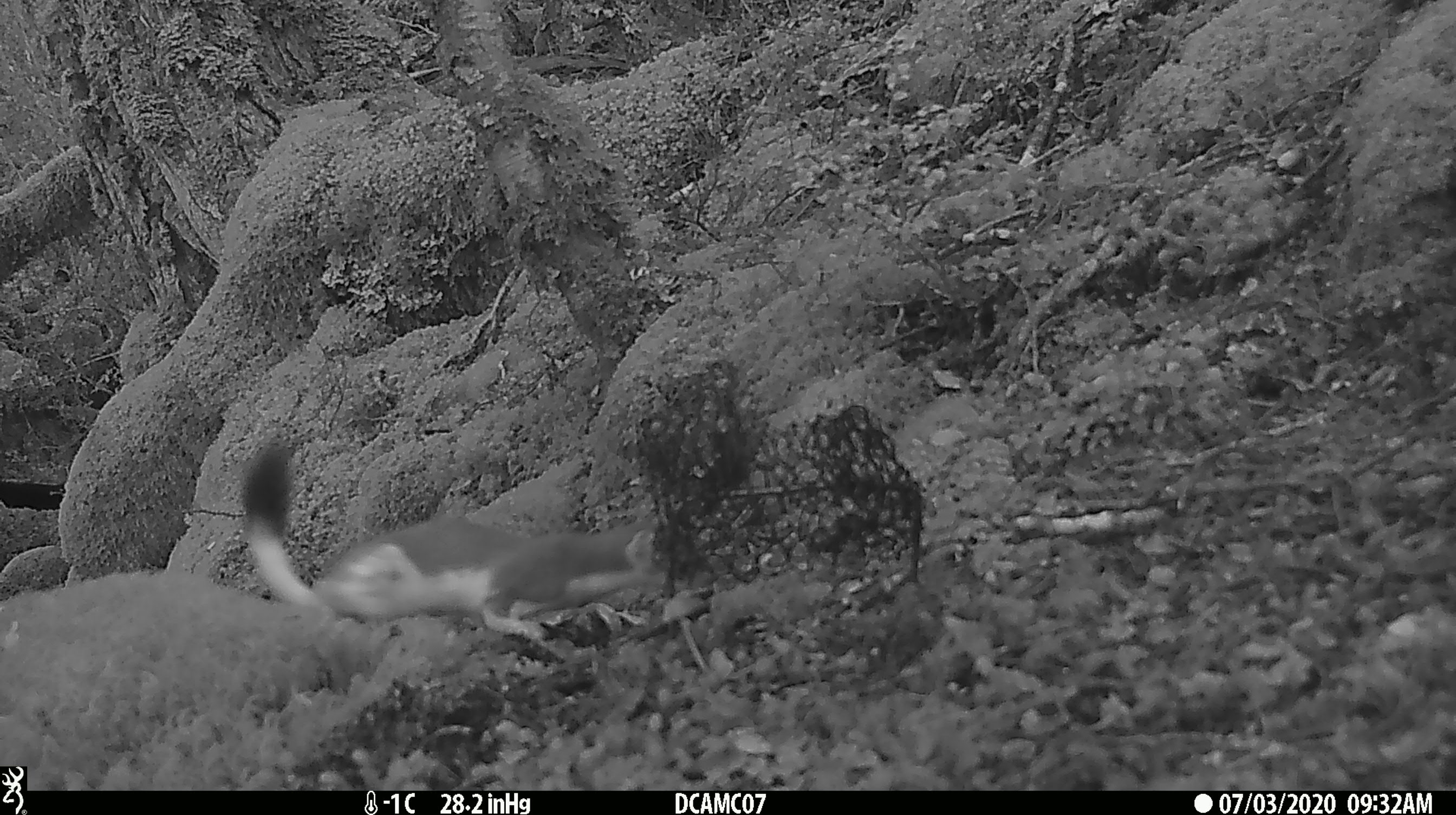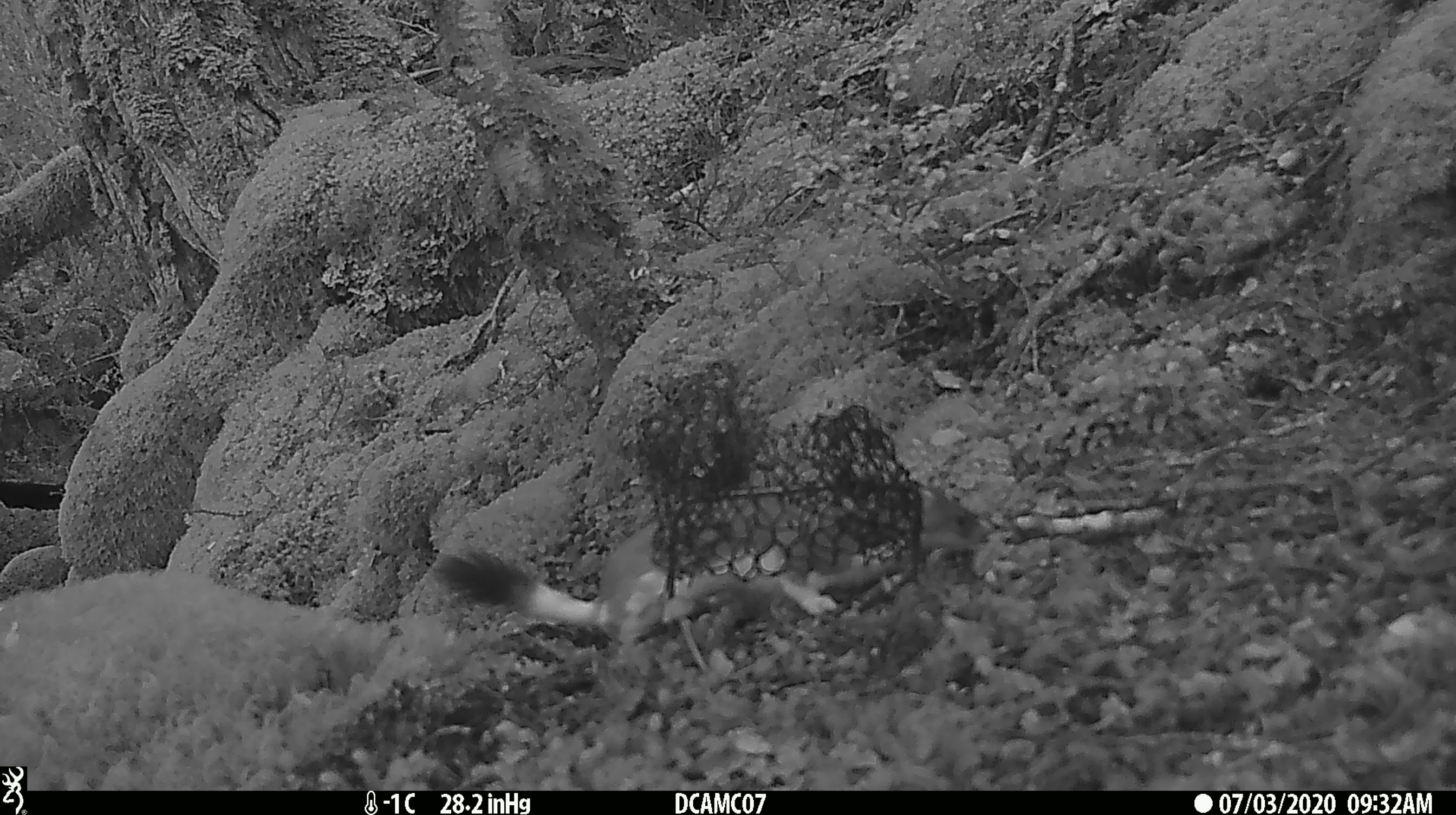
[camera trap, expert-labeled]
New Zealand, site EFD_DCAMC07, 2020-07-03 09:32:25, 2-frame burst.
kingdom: Animalia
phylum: Chordata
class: Mammalia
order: Carnivora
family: Mustelidae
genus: Mustela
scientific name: Mustela erminea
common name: stoat